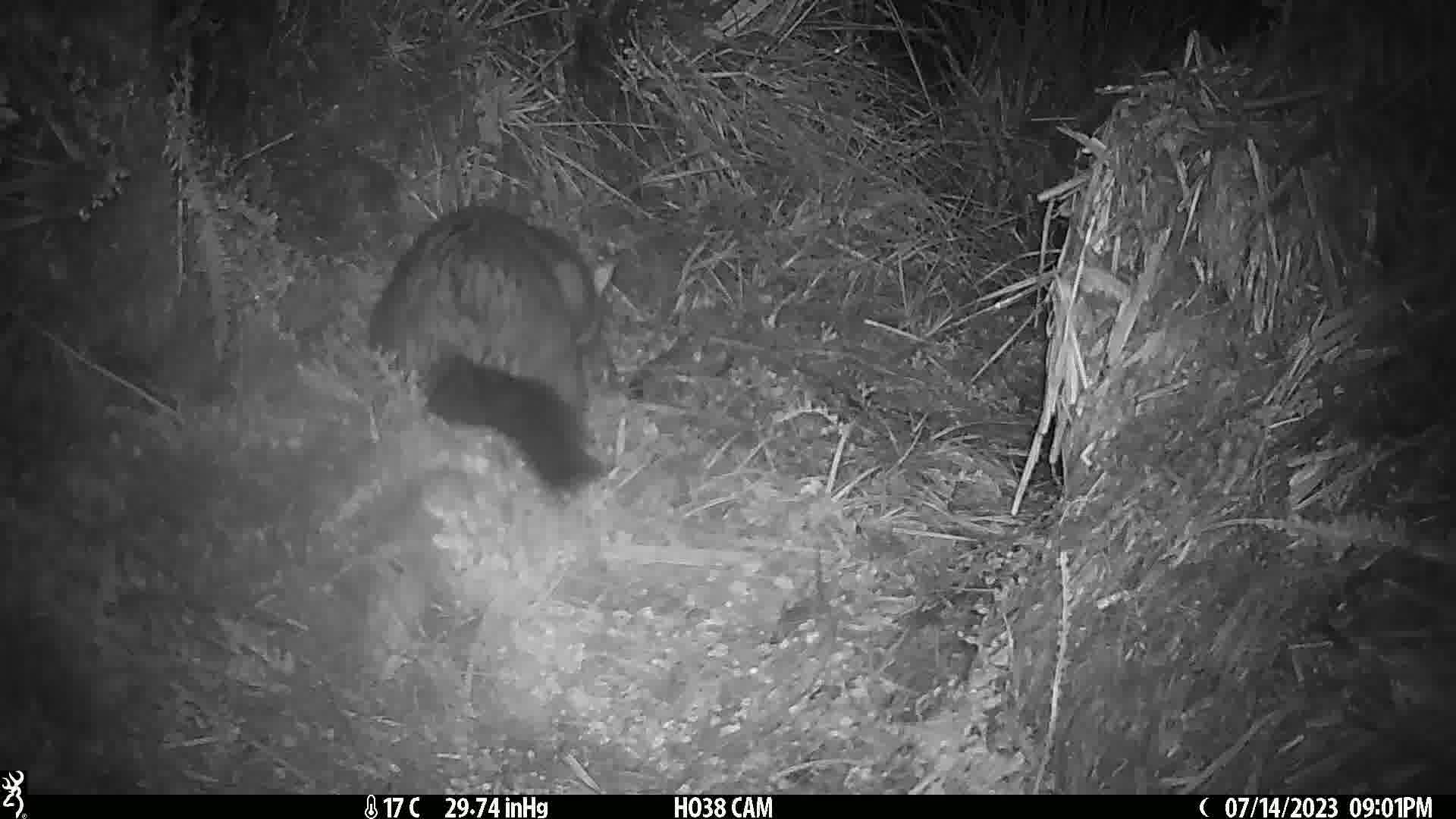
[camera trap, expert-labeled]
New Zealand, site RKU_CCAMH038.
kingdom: Animalia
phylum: Chordata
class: Mammalia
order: Diprotodontia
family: Phalangeridae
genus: Trichosurus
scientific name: Trichosurus vulpecula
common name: common brushtail possum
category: possum